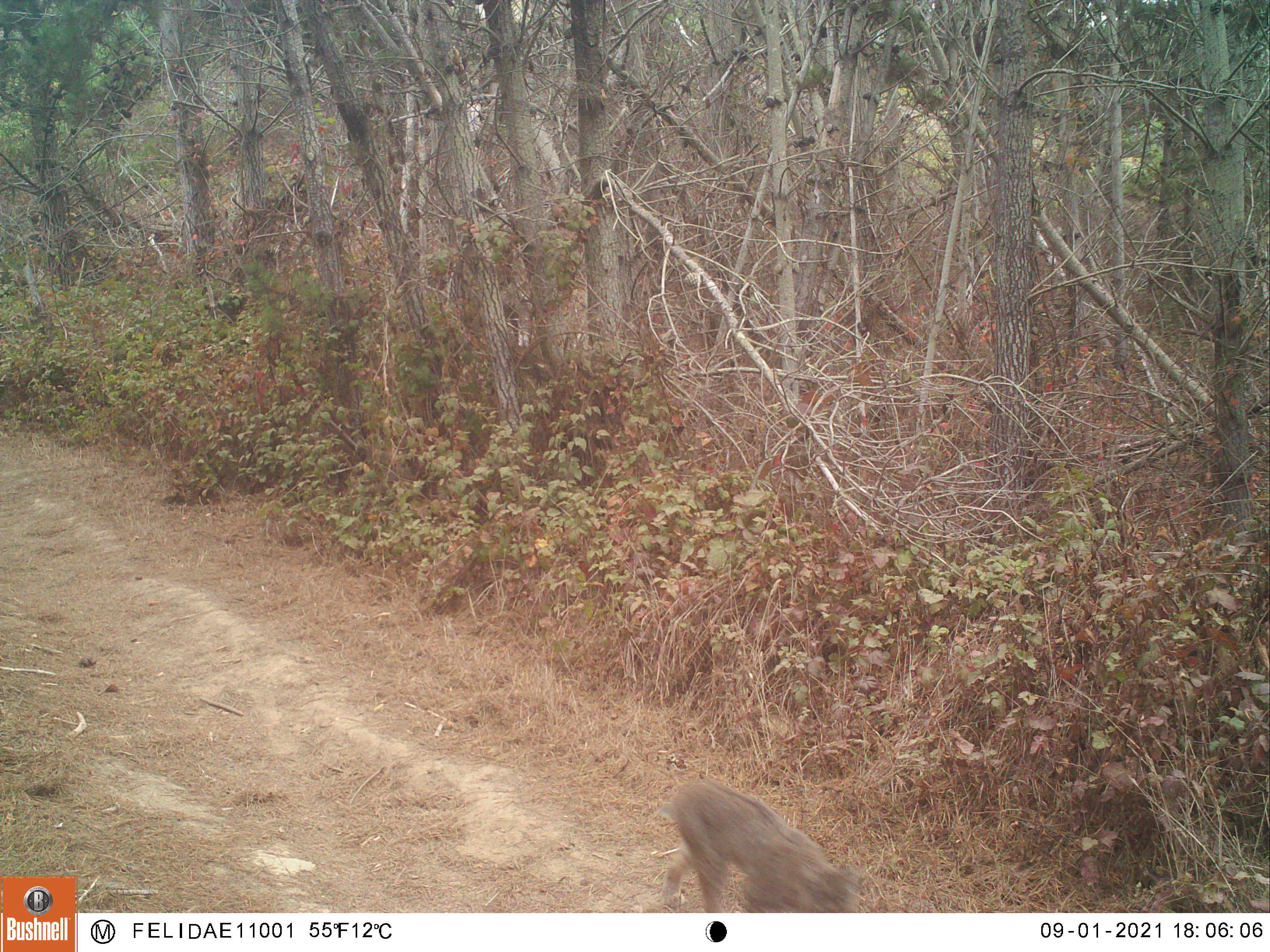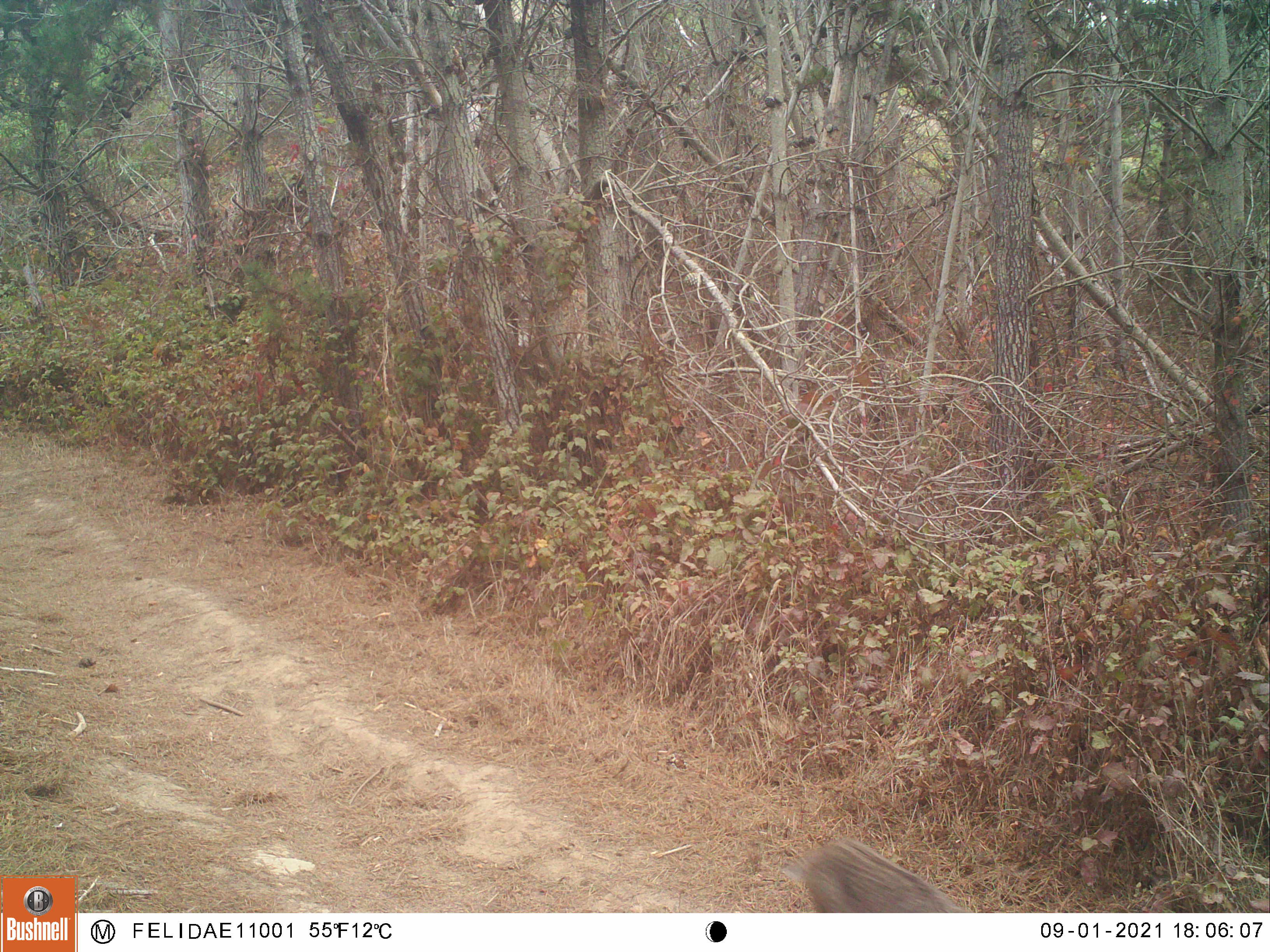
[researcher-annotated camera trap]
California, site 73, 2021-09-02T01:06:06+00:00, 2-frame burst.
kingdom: Animalia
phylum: Chordata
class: Mammalia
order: Carnivora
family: Felidae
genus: Lynx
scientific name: Lynx rufus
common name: bobcat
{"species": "bobcat (Lynx rufus)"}